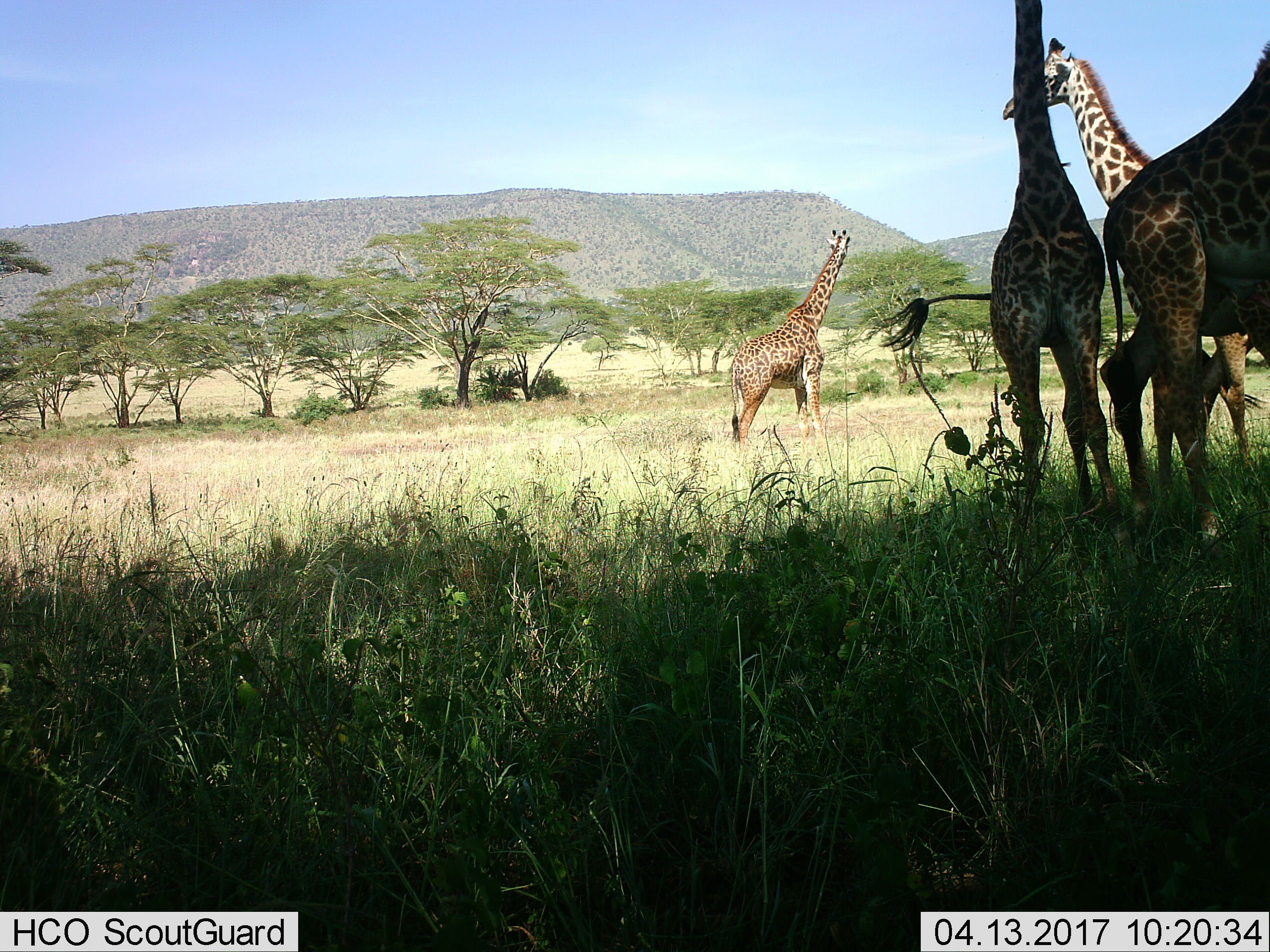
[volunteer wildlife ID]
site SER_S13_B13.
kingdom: Animalia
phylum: Chordata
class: Mammalia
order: Artiodactyla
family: Giraffidae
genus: Giraffa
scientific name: Giraffa camelopardalis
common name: giraffe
Giraffe (Giraffa camelopardalis), count 4. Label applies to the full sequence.